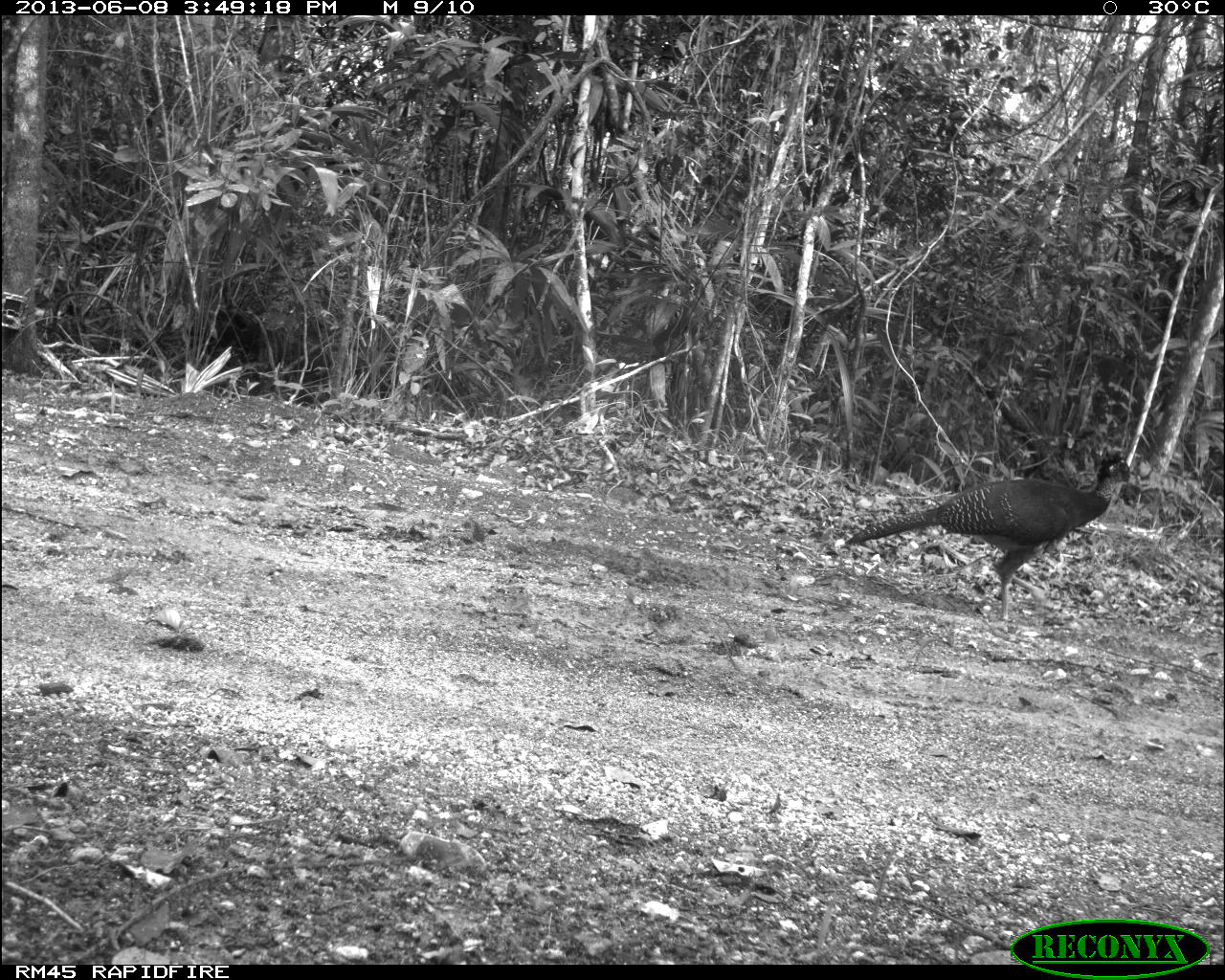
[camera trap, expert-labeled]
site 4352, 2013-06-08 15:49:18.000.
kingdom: Animalia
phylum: Chordata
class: Aves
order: Galliformes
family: Cracidae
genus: Crax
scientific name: Crax rubra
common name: great curassow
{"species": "Crax rubra (great curassow)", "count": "1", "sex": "female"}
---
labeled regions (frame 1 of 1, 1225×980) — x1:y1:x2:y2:
crax rubra: 843:449:1136:630